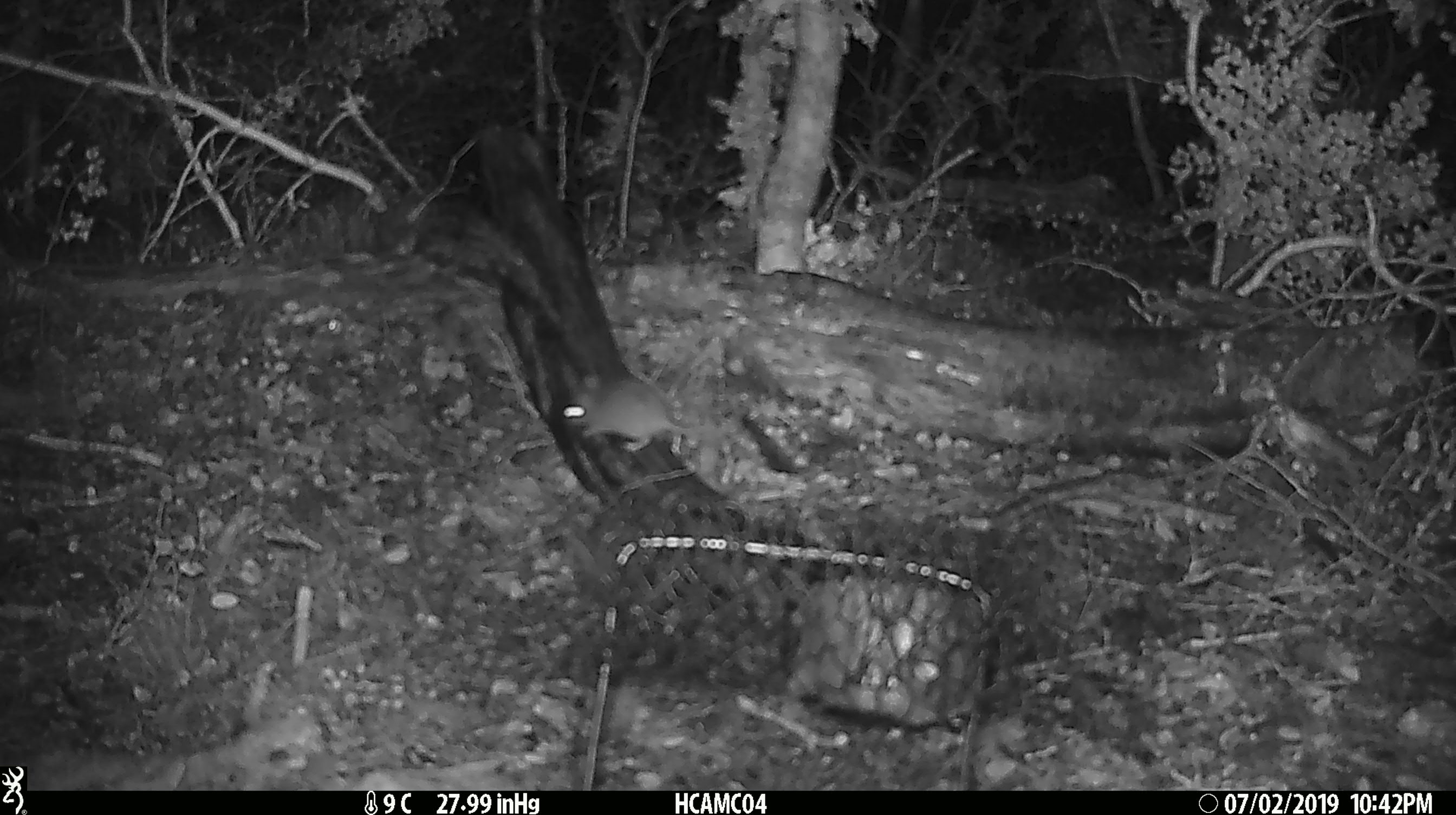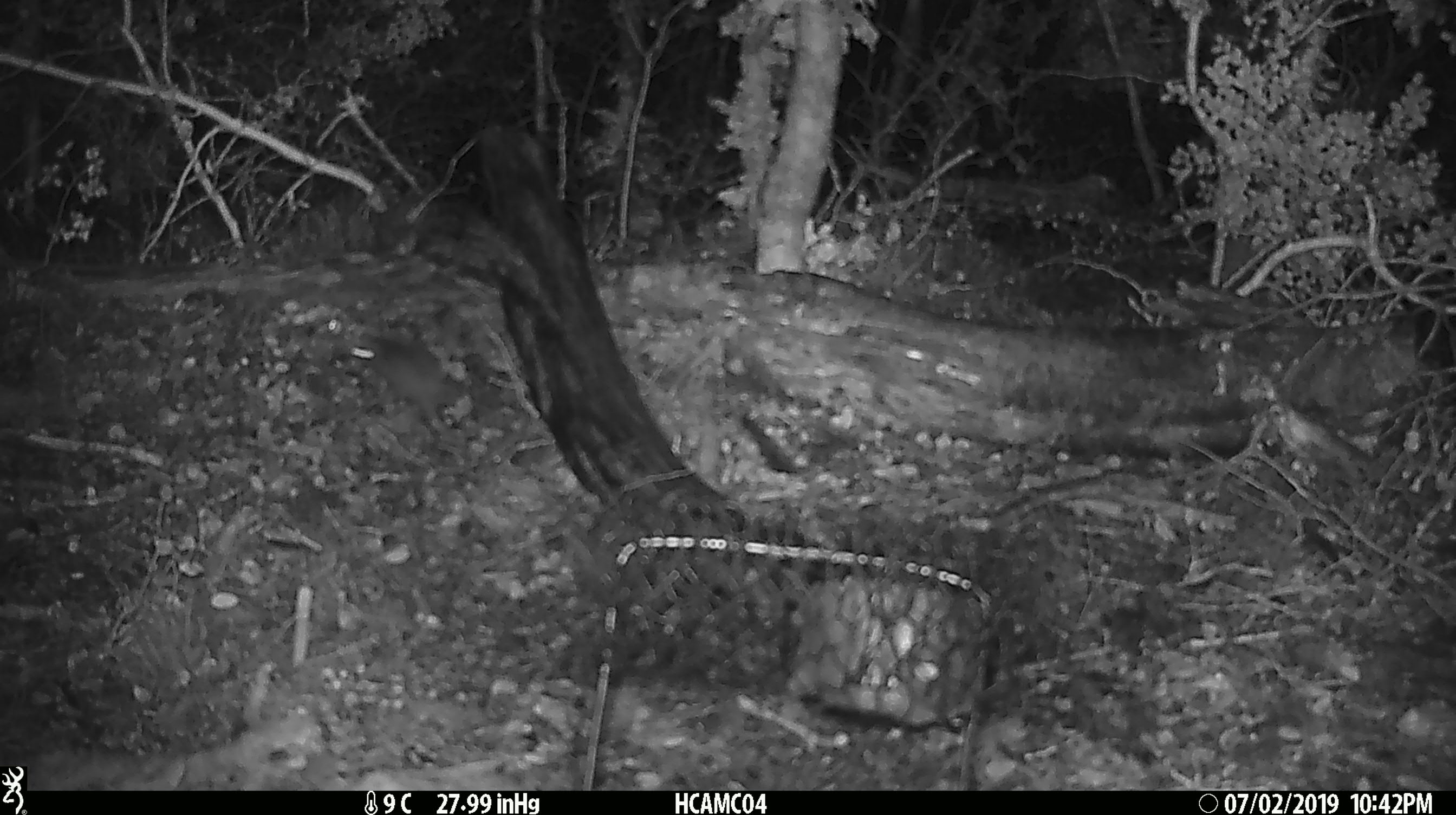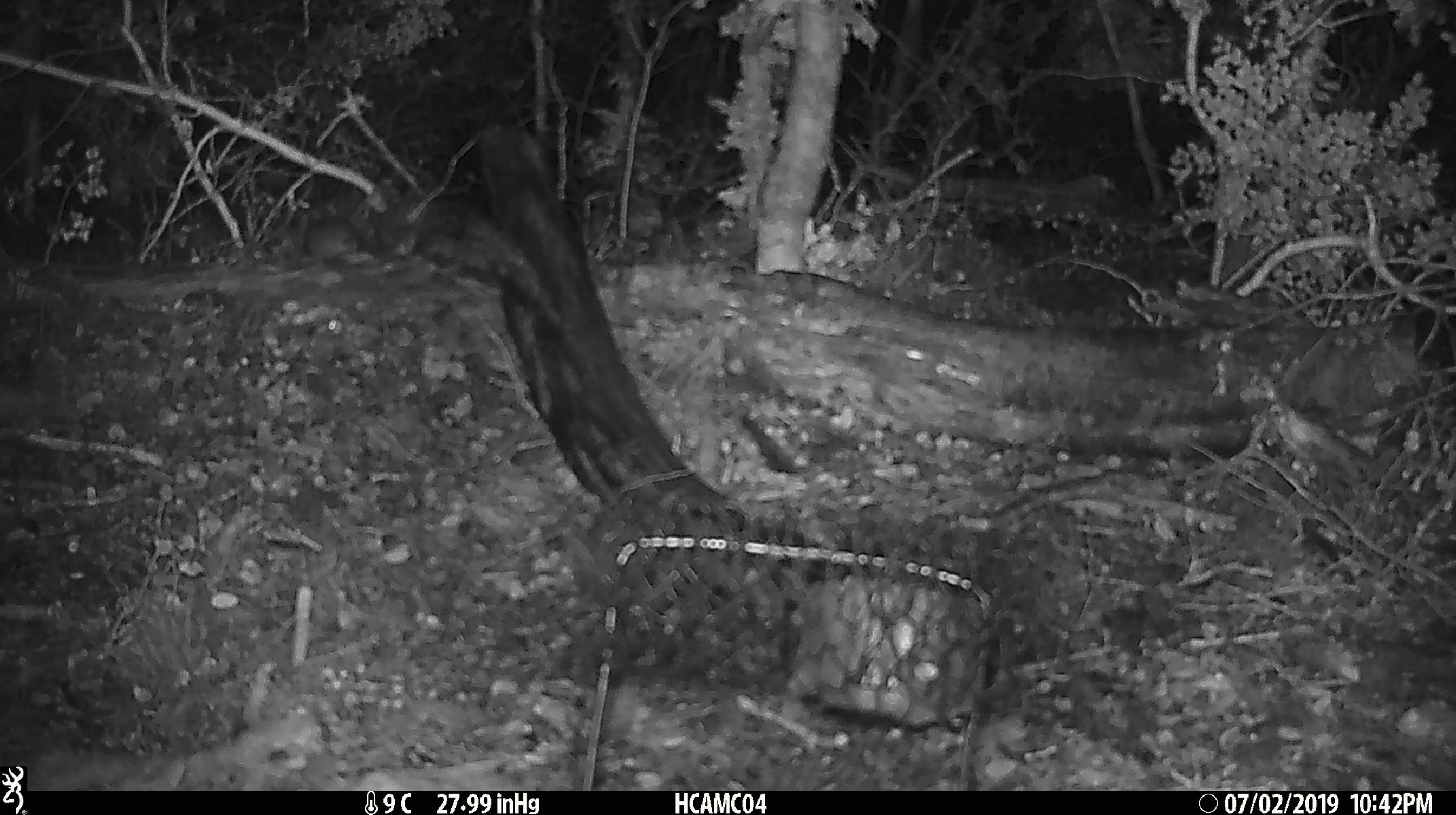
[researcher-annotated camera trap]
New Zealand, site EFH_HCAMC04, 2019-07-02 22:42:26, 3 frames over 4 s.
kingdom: Animalia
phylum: Chordata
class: Mammalia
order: Rodentia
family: Muridae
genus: Mus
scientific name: Mus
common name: mouse